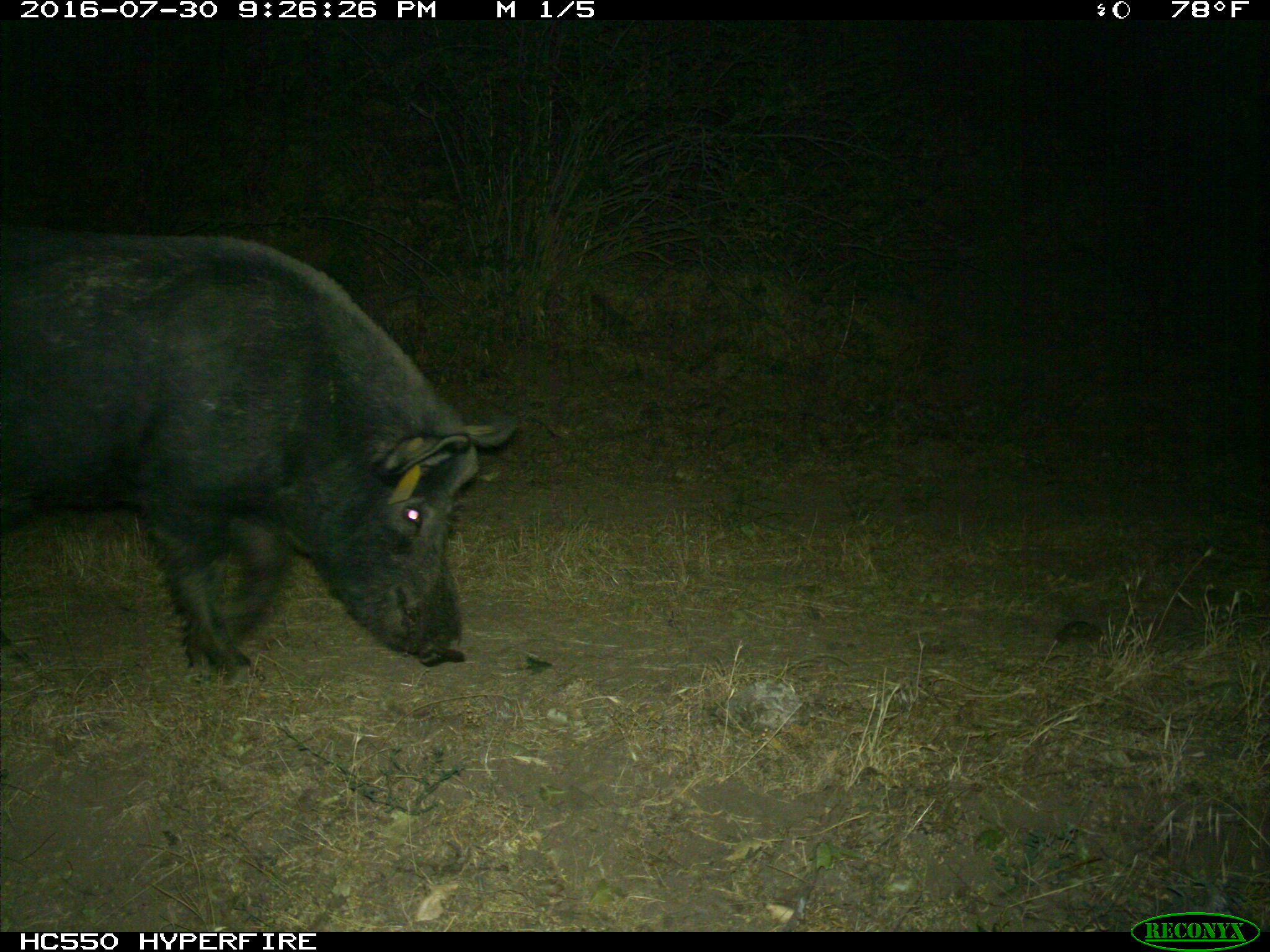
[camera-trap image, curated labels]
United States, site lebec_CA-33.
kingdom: Animalia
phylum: Chordata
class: Mammalia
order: Artiodactyla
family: Suidae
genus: Sus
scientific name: Sus scrofa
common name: wild boar